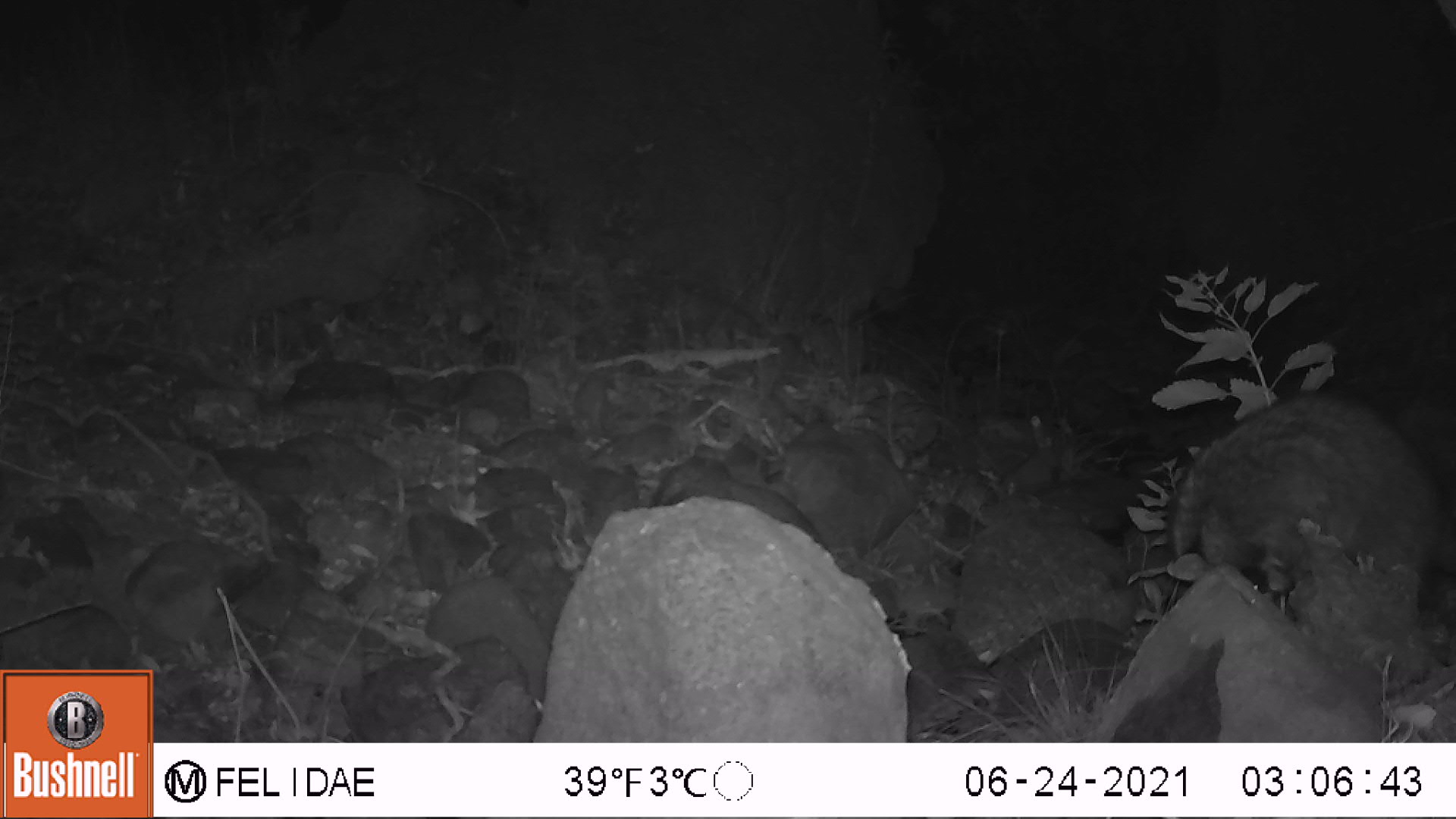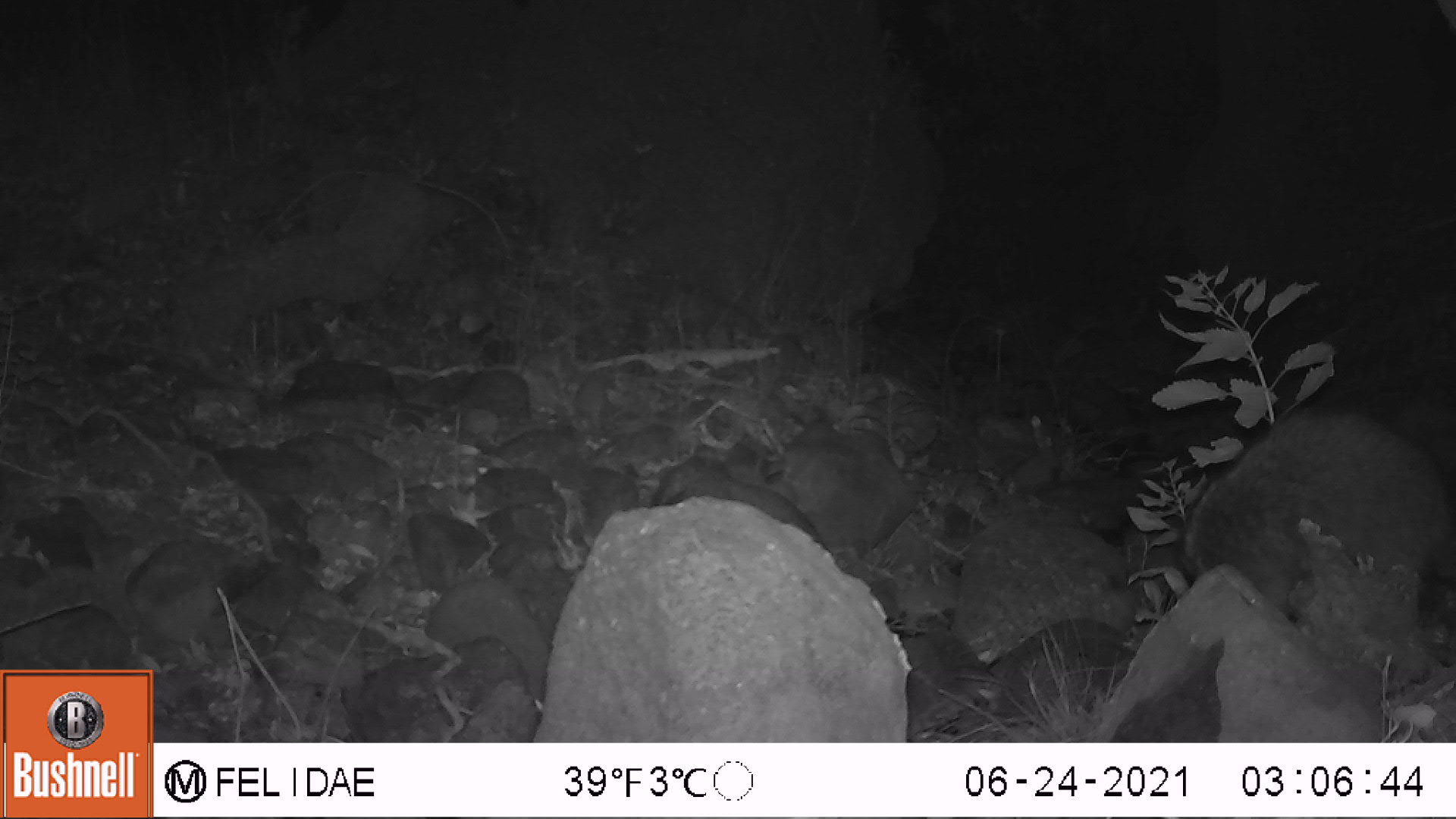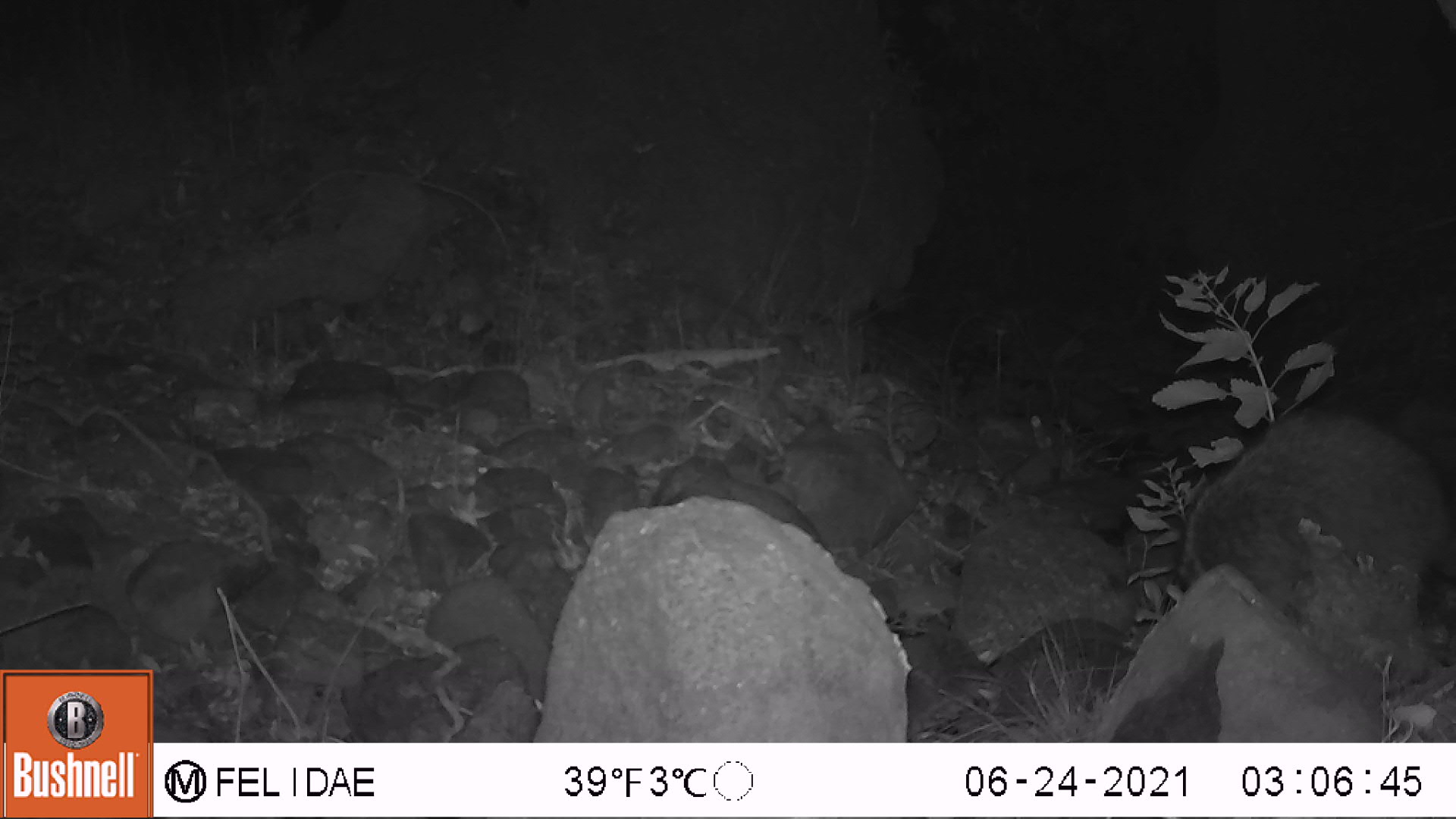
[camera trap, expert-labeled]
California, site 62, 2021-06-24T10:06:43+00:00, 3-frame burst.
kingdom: Animalia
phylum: Chordata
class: Mammalia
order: Carnivora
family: Procyonidae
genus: Procyon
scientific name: Procyon lotor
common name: raccoon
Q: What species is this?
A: Raccoon (Procyon lotor).